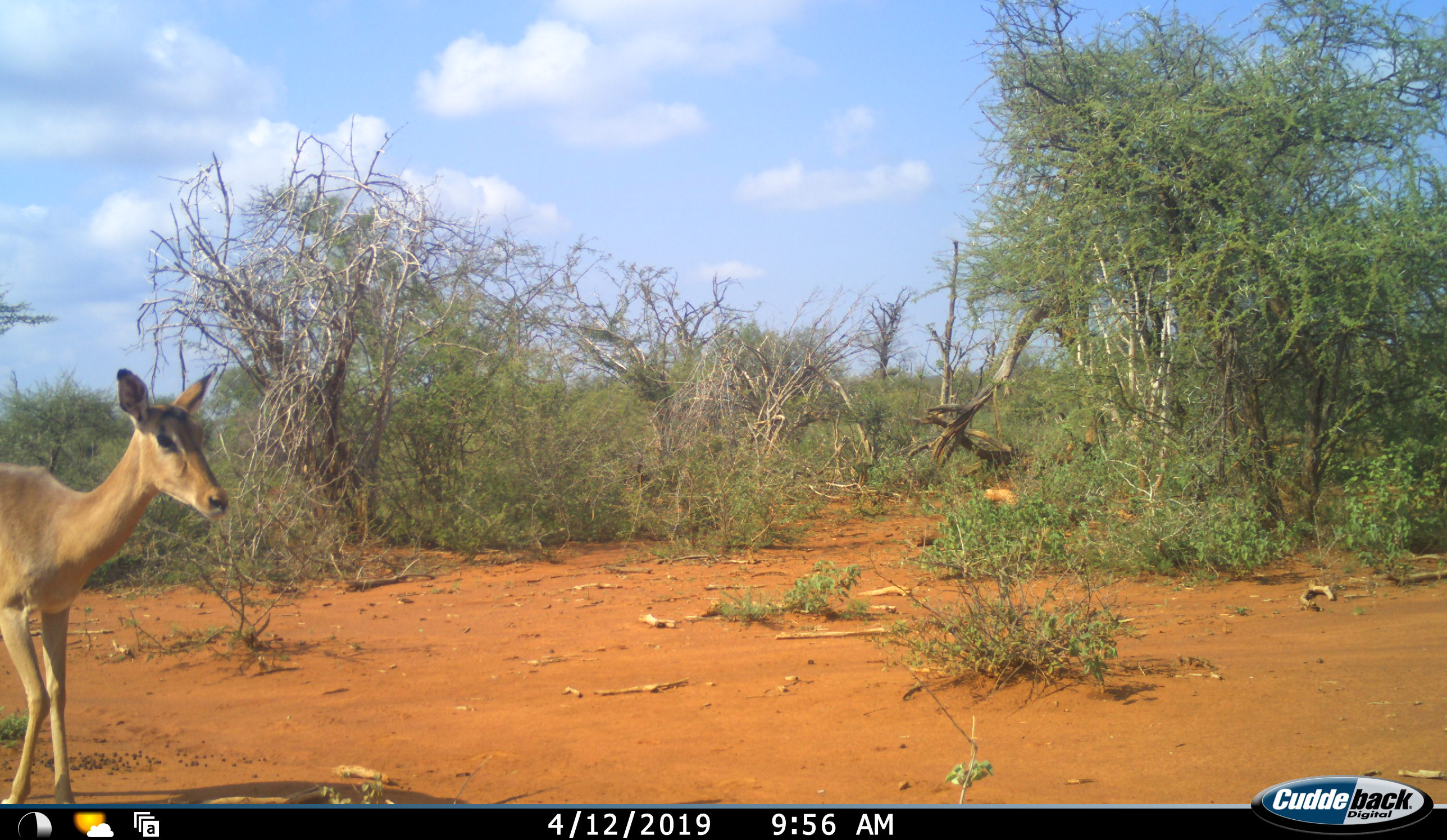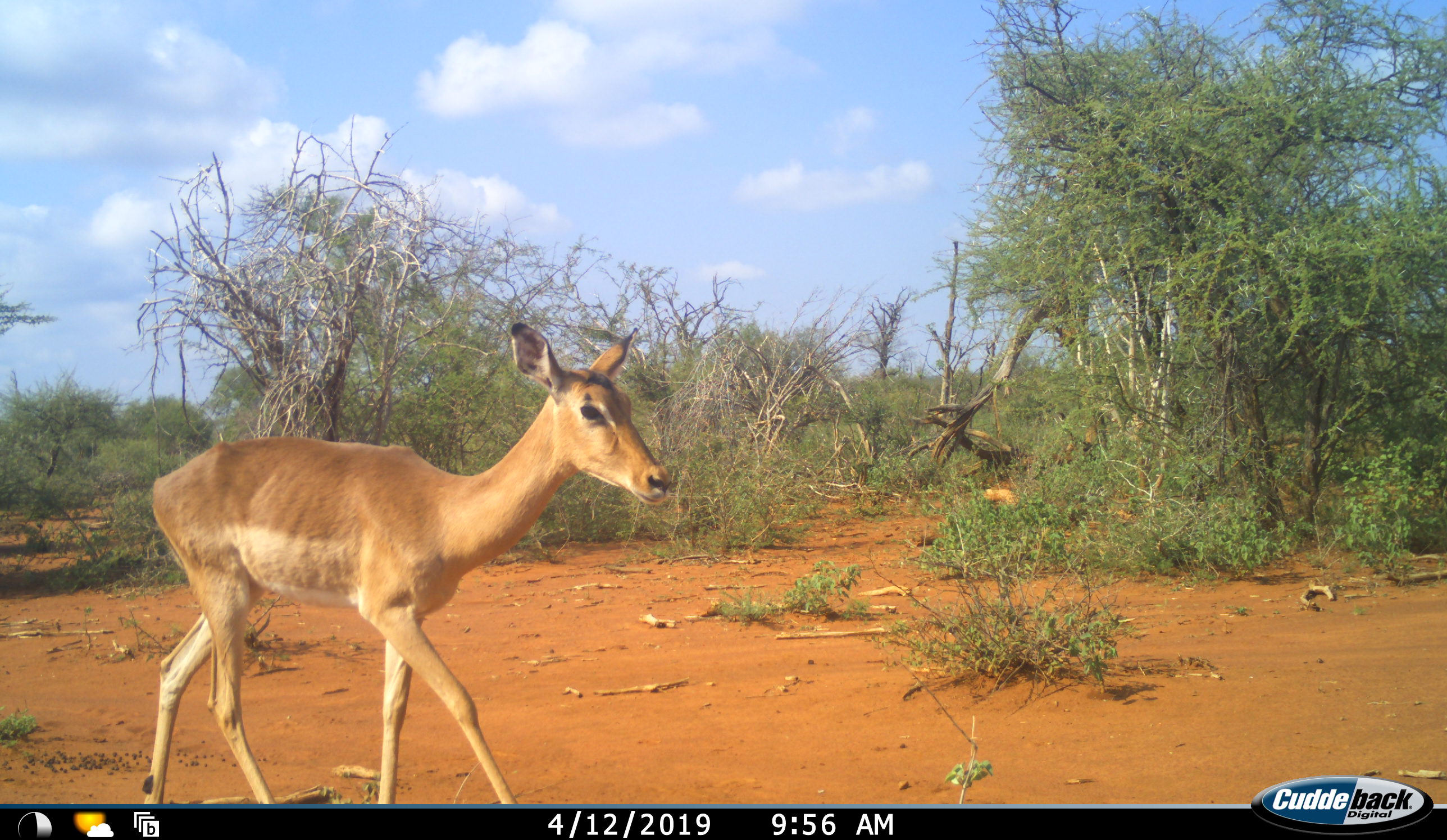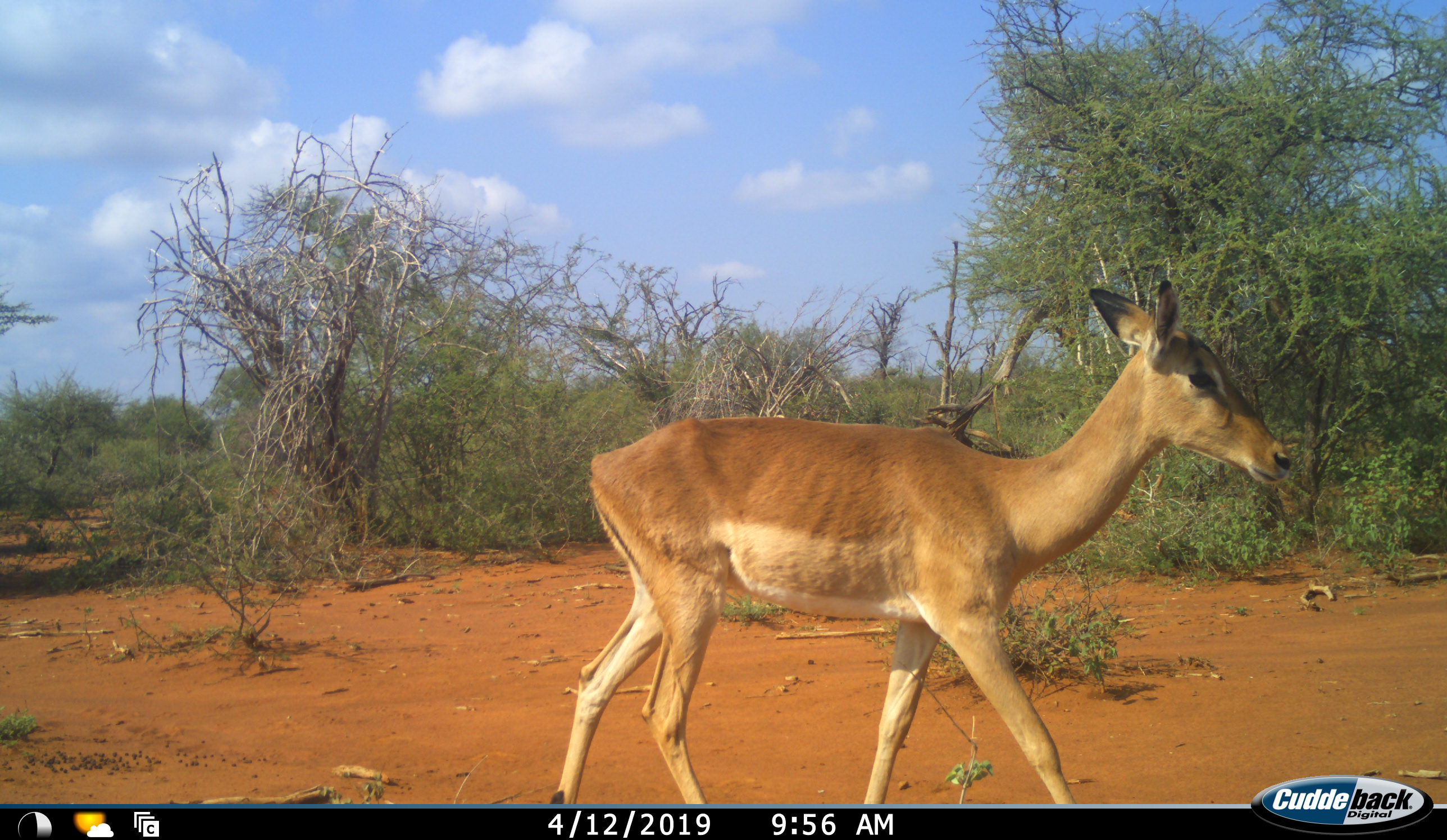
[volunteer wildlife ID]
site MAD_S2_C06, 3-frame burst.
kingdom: Animalia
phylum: Chordata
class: Mammalia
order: Artiodactyla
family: Bovidae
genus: Aepyceros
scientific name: Aepyceros melampus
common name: impala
Impala (Aepyceros melampus), count 1. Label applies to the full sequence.